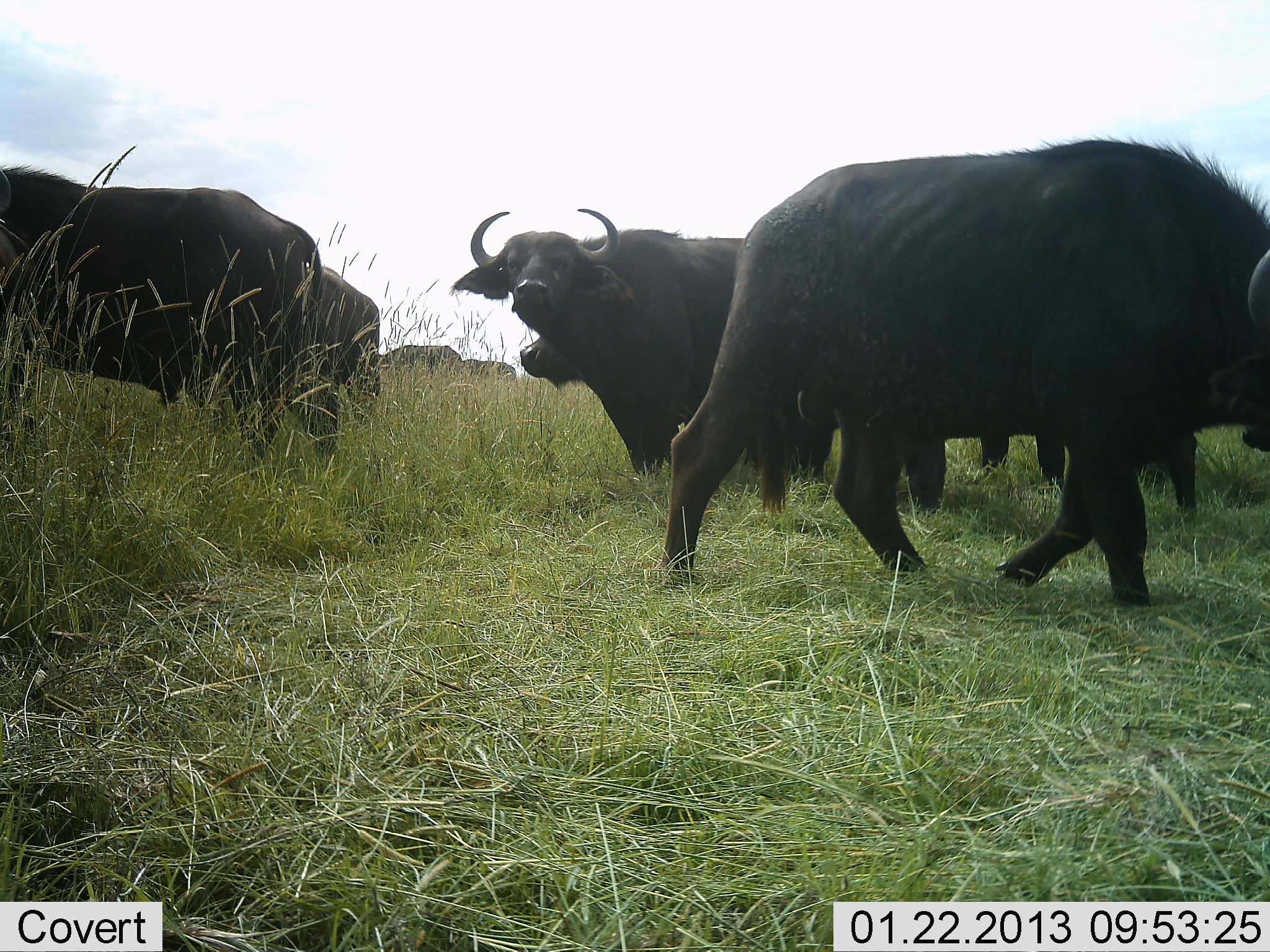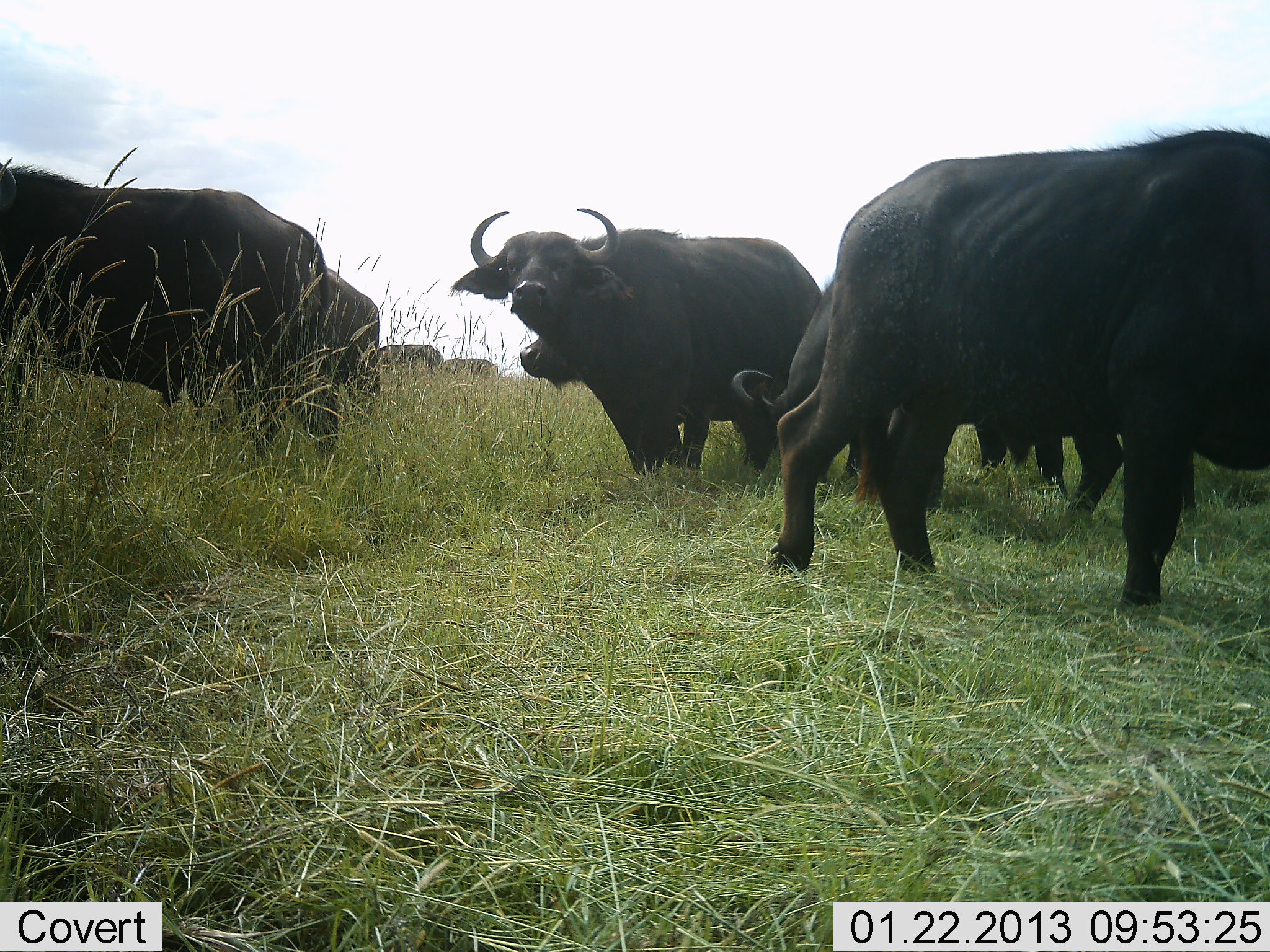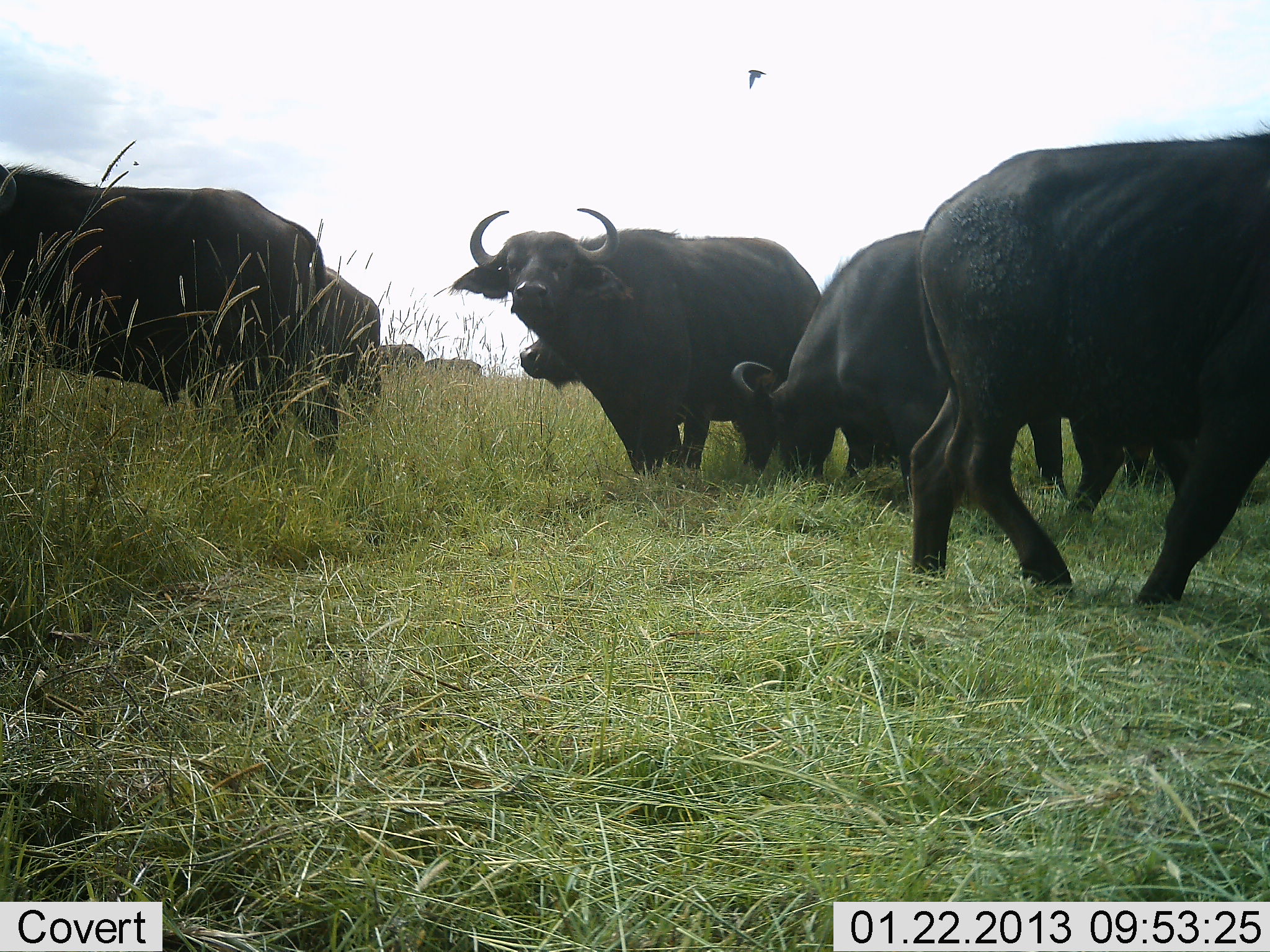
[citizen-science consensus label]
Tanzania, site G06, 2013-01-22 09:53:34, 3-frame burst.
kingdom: Animalia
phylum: Chordata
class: Mammalia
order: Artiodactyla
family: Bovidae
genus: Syncerus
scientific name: Syncerus caffer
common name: cape buffalo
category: buffalo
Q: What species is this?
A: Buffalo (cape buffalo) (Syncerus caffer).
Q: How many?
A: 8.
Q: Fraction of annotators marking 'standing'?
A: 77%.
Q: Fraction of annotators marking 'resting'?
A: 6%.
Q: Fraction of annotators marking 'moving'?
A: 60%.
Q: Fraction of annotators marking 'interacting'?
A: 4%.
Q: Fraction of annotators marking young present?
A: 0%.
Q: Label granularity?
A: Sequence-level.